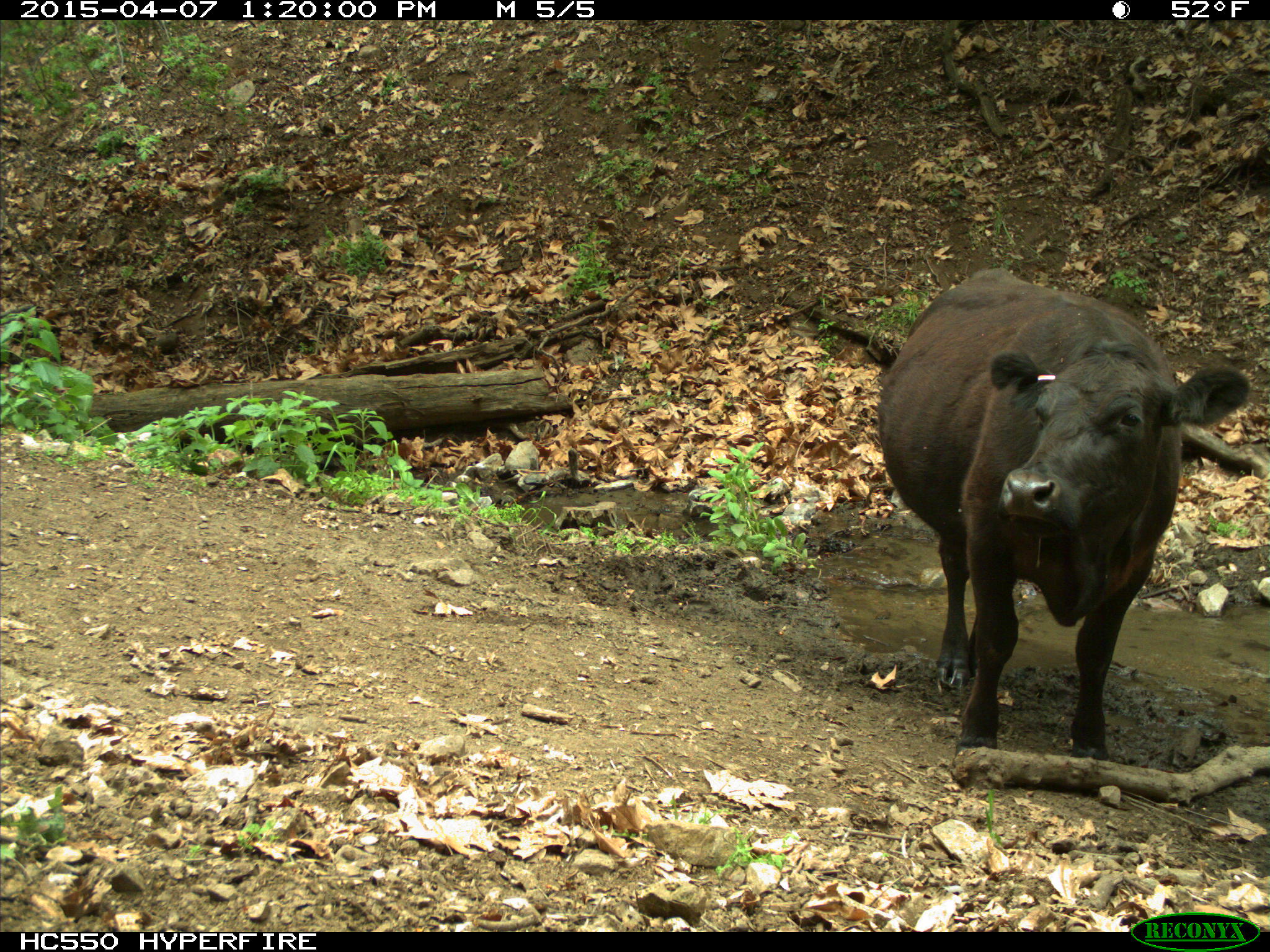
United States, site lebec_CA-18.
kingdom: Animalia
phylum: Chordata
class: Mammalia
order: Artiodactyla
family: Bovidae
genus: Bos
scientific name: Bos taurus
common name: domestic cow